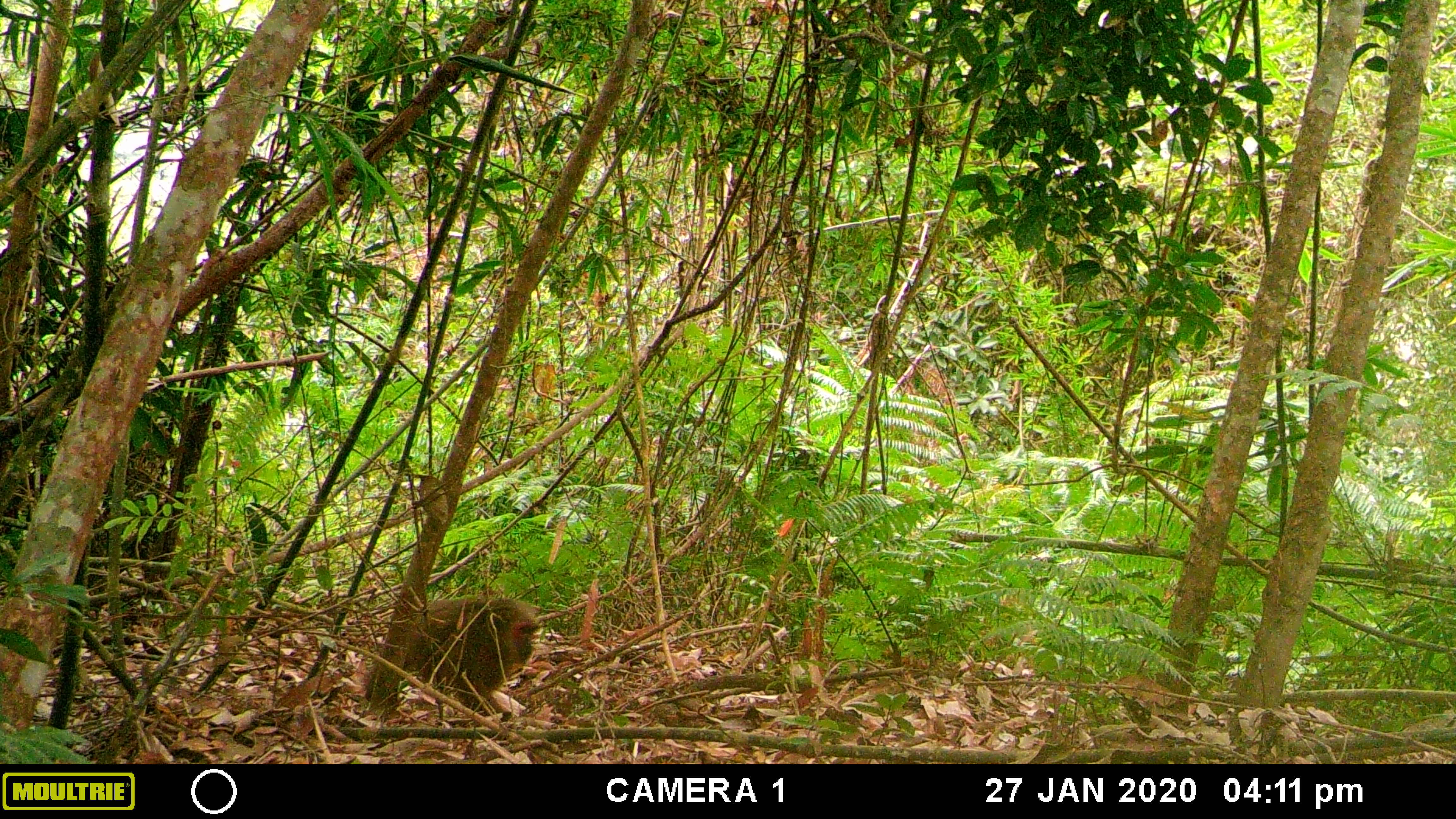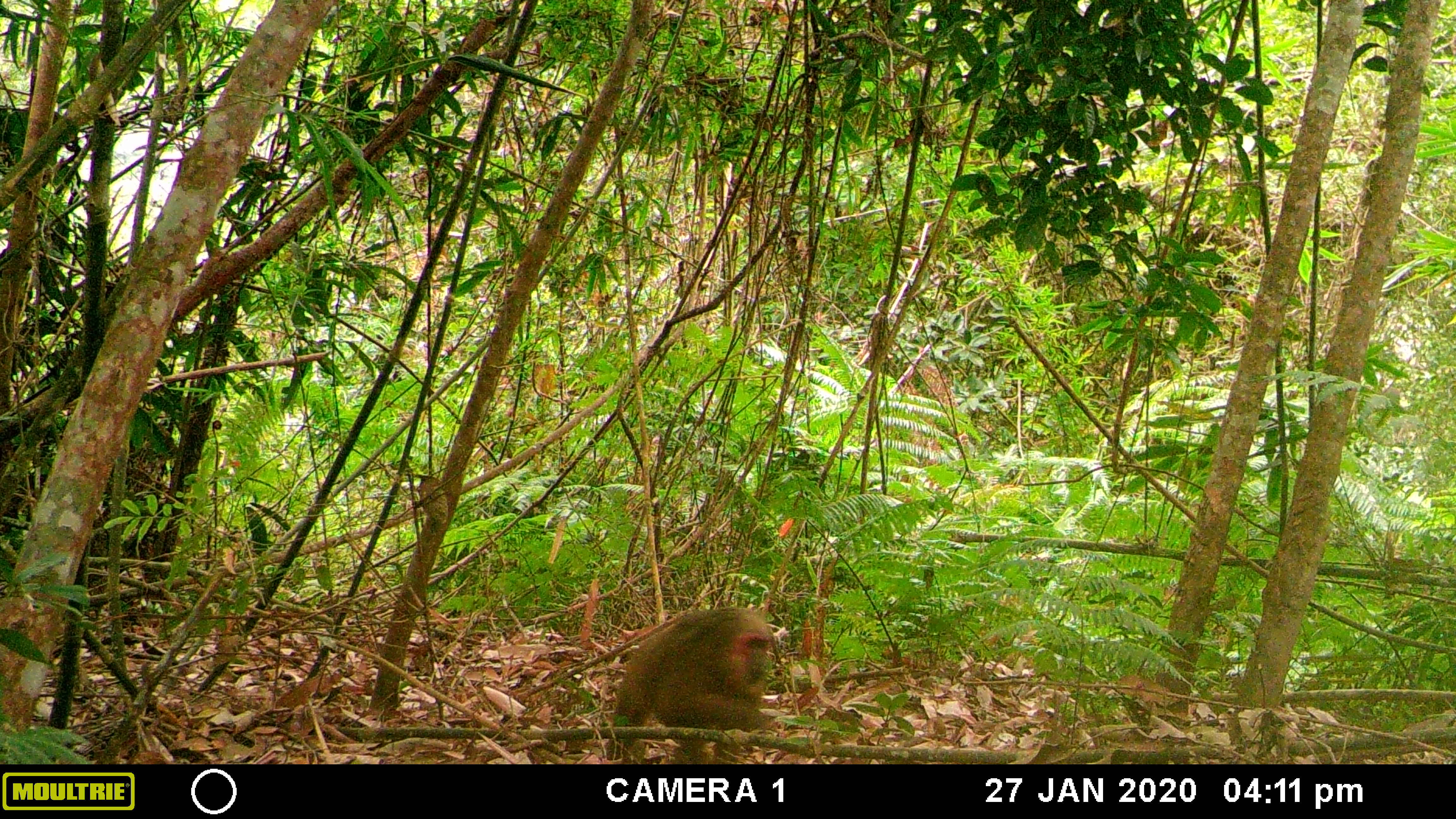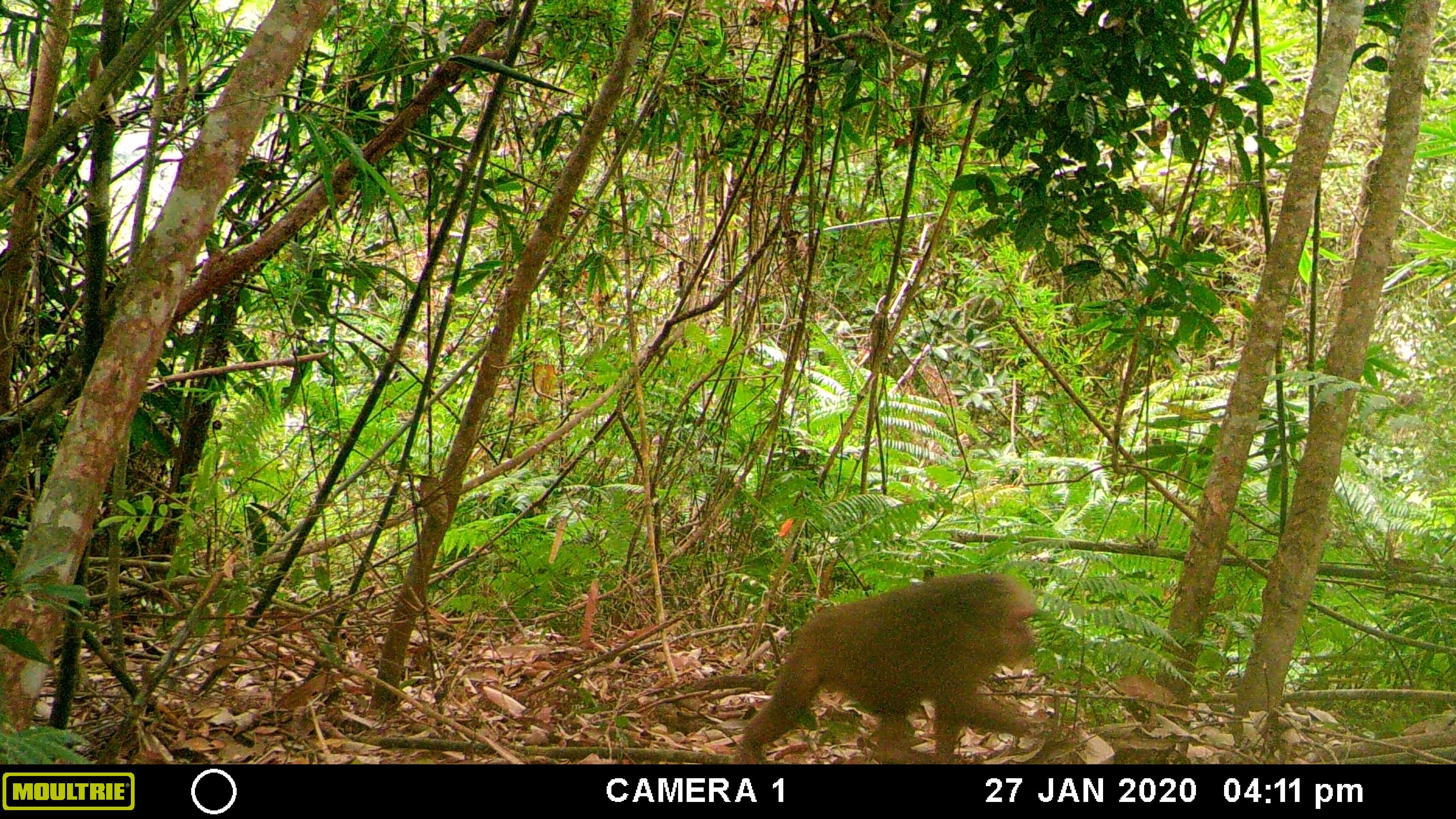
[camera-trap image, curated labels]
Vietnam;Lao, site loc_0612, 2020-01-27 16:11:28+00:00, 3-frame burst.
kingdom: Animalia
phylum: Chordata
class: Mammalia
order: Primates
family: Cercopithecidae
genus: Macaca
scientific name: Macaca arctoides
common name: stump-tailed macaque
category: stump tailed macaque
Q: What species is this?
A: Stump tailed macaque (stump-tailed macaque) (Macaca arctoides).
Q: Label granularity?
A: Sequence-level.